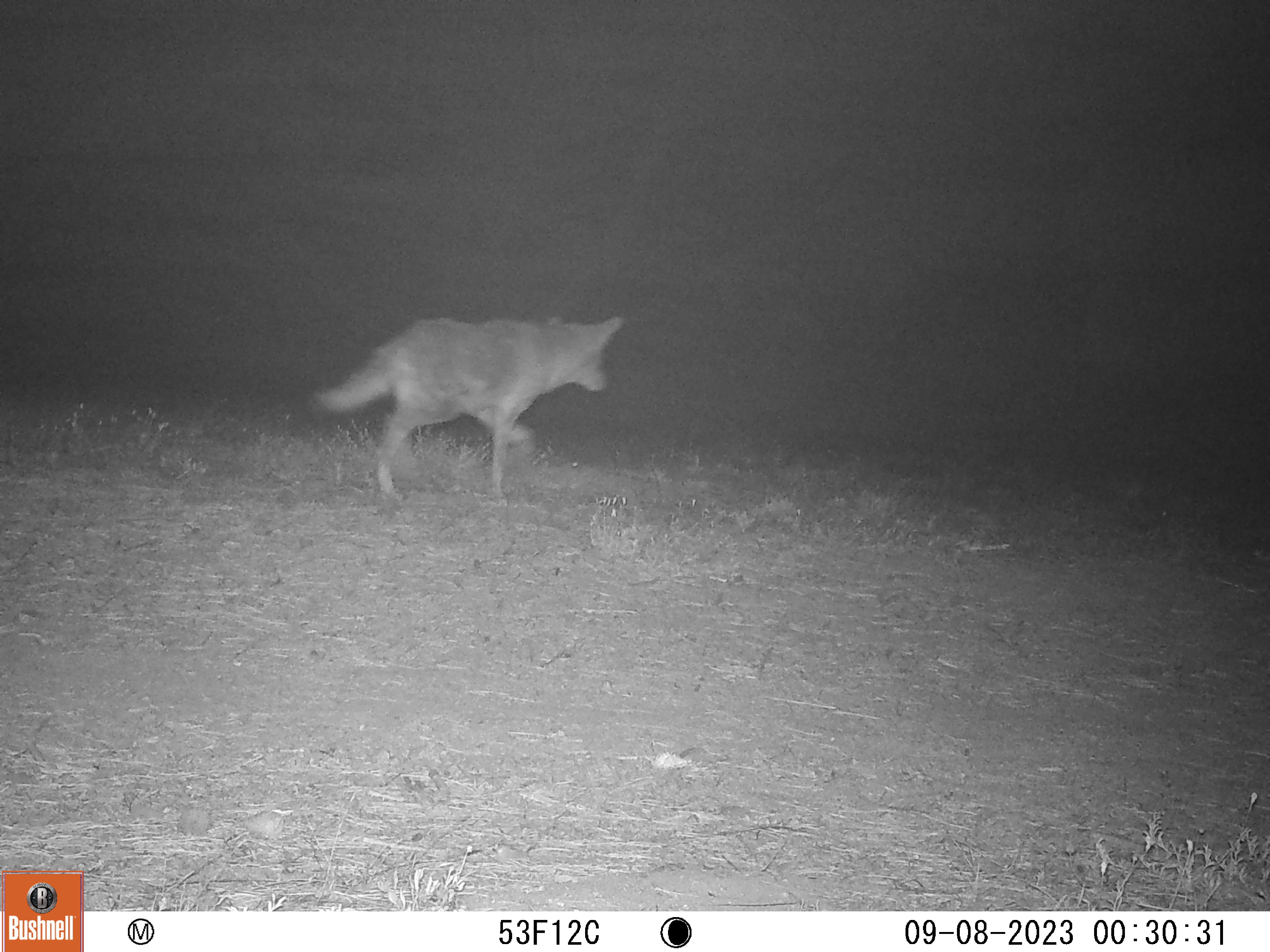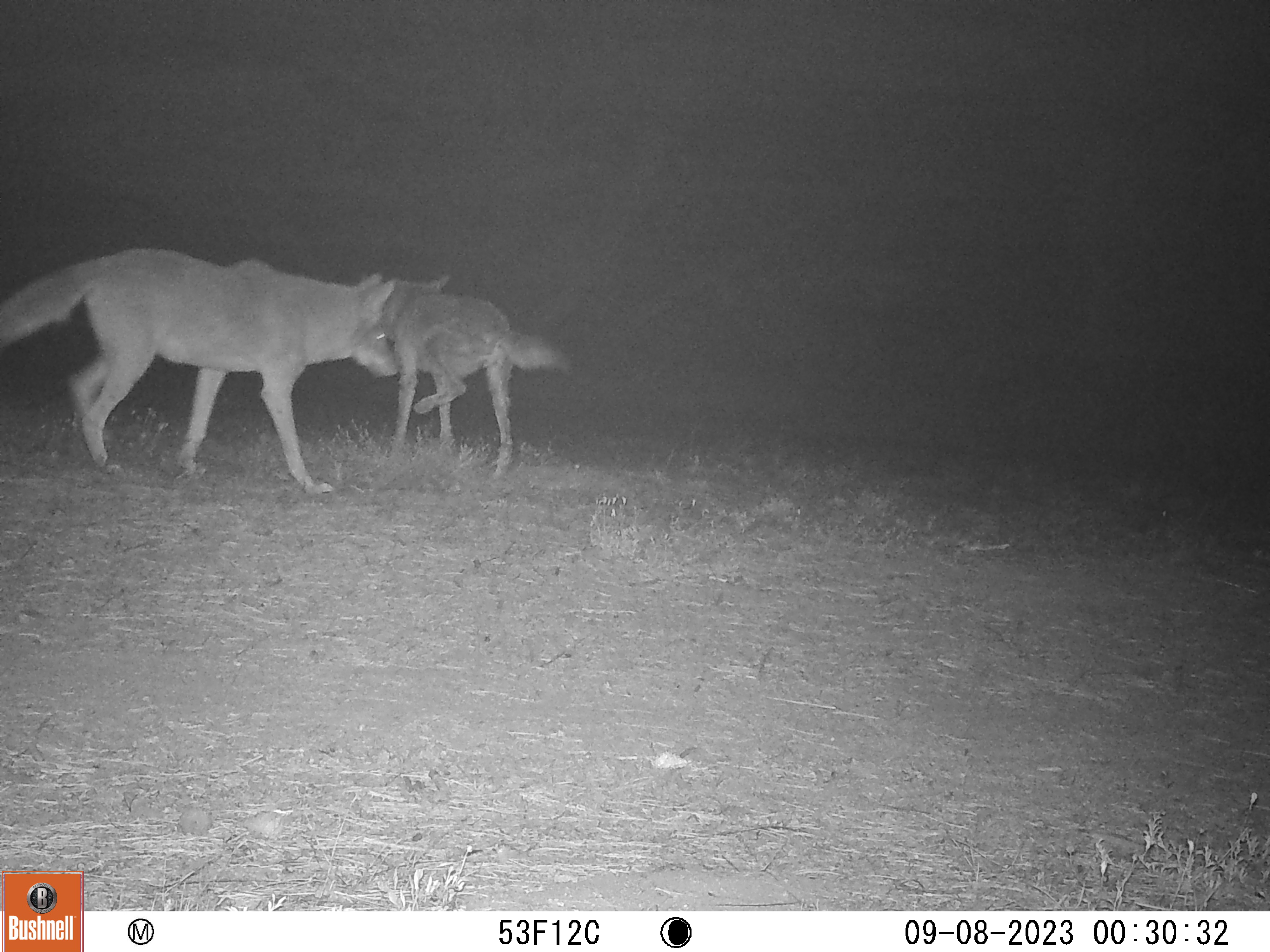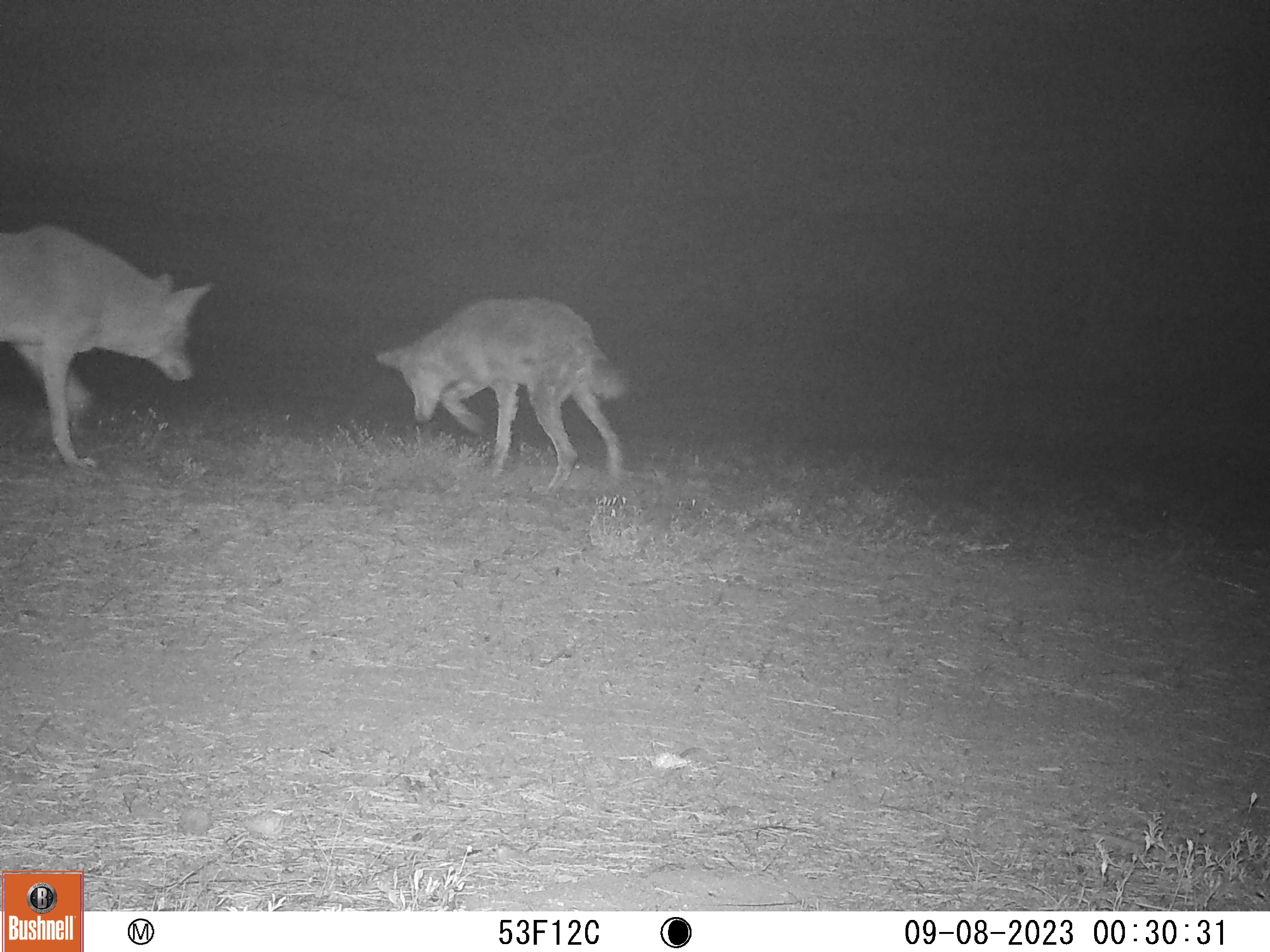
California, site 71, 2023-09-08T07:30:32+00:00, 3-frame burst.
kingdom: Animalia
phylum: Chordata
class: Mammalia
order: Carnivora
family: Canidae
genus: Canis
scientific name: Canis latrans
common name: coyote